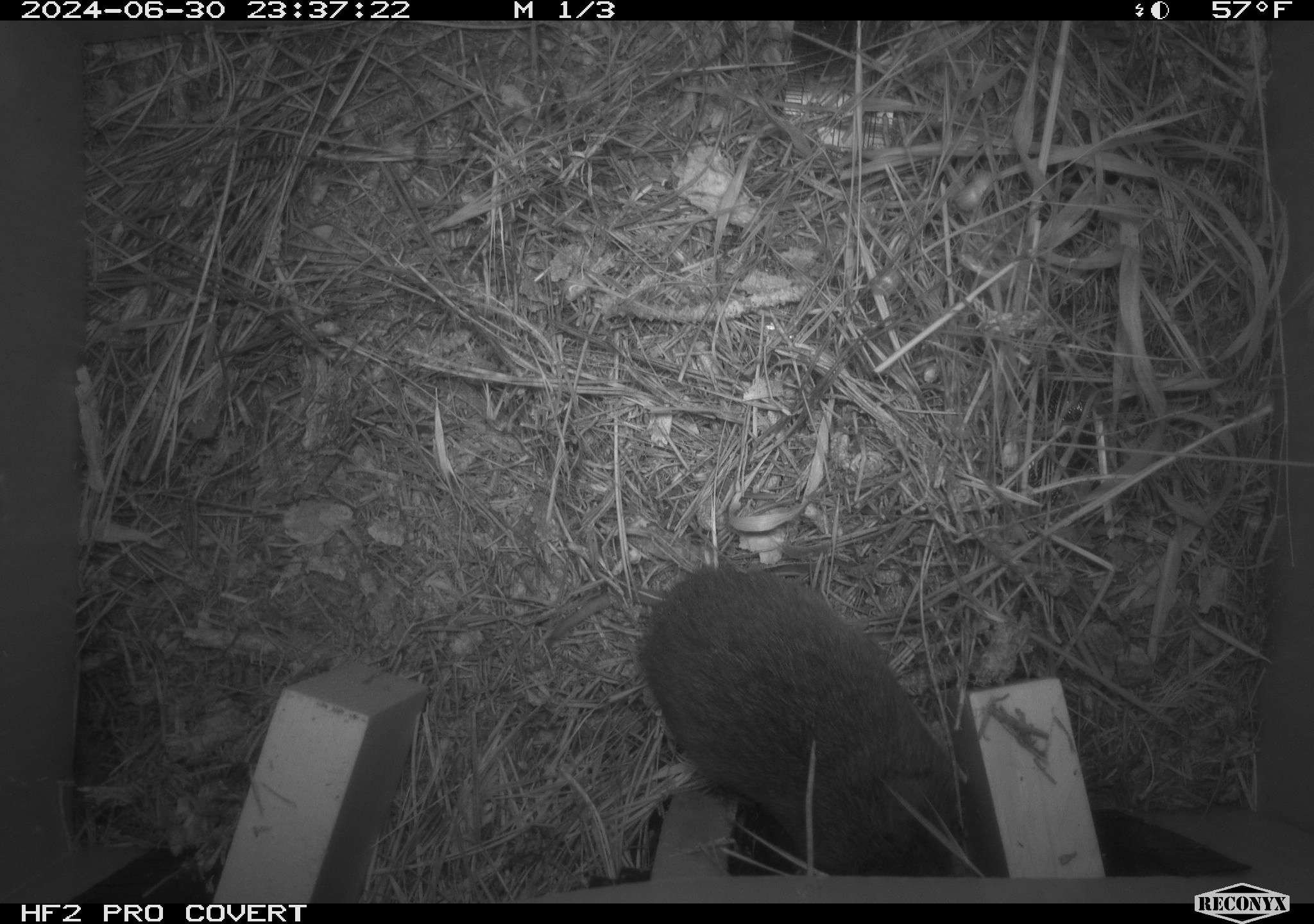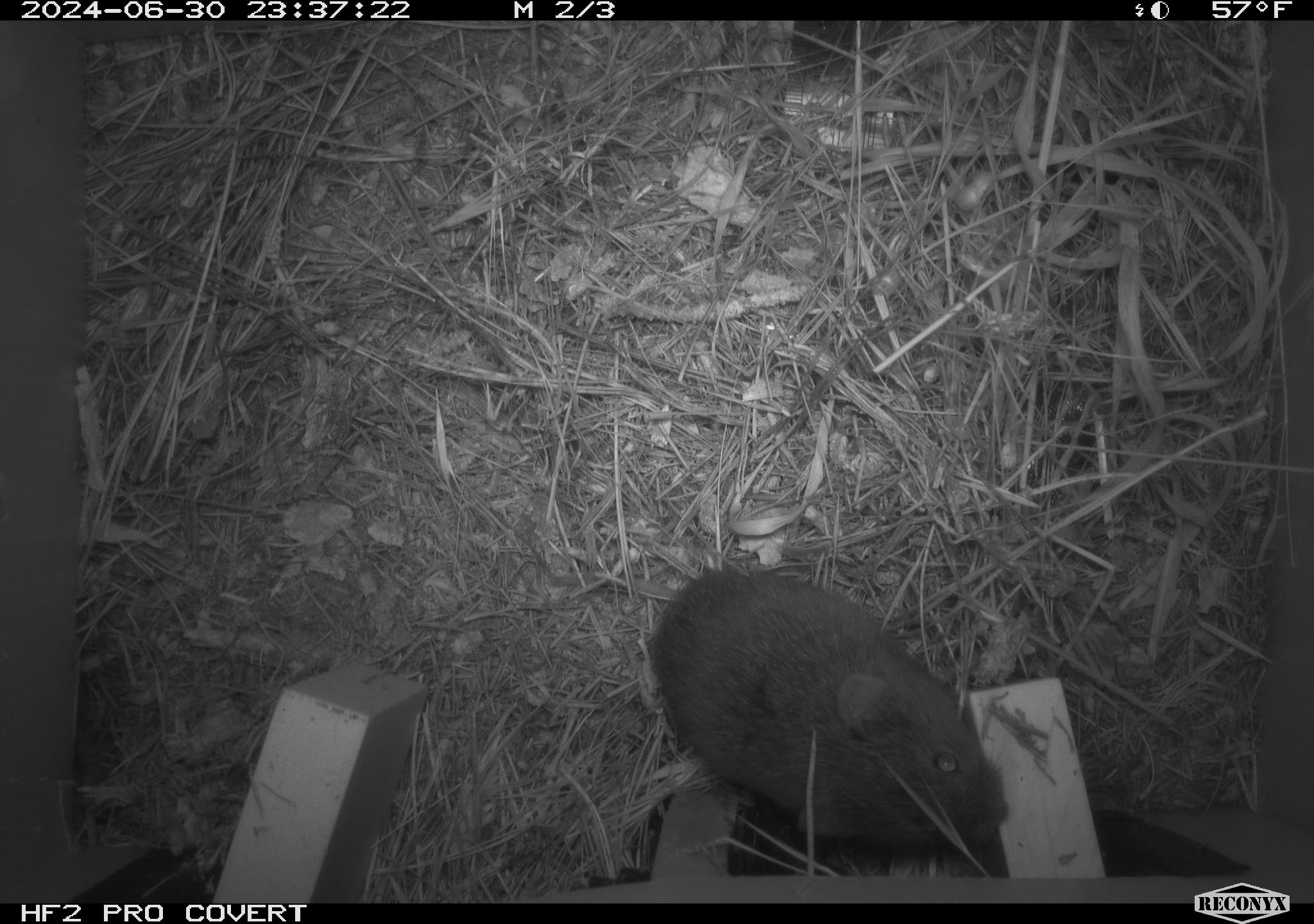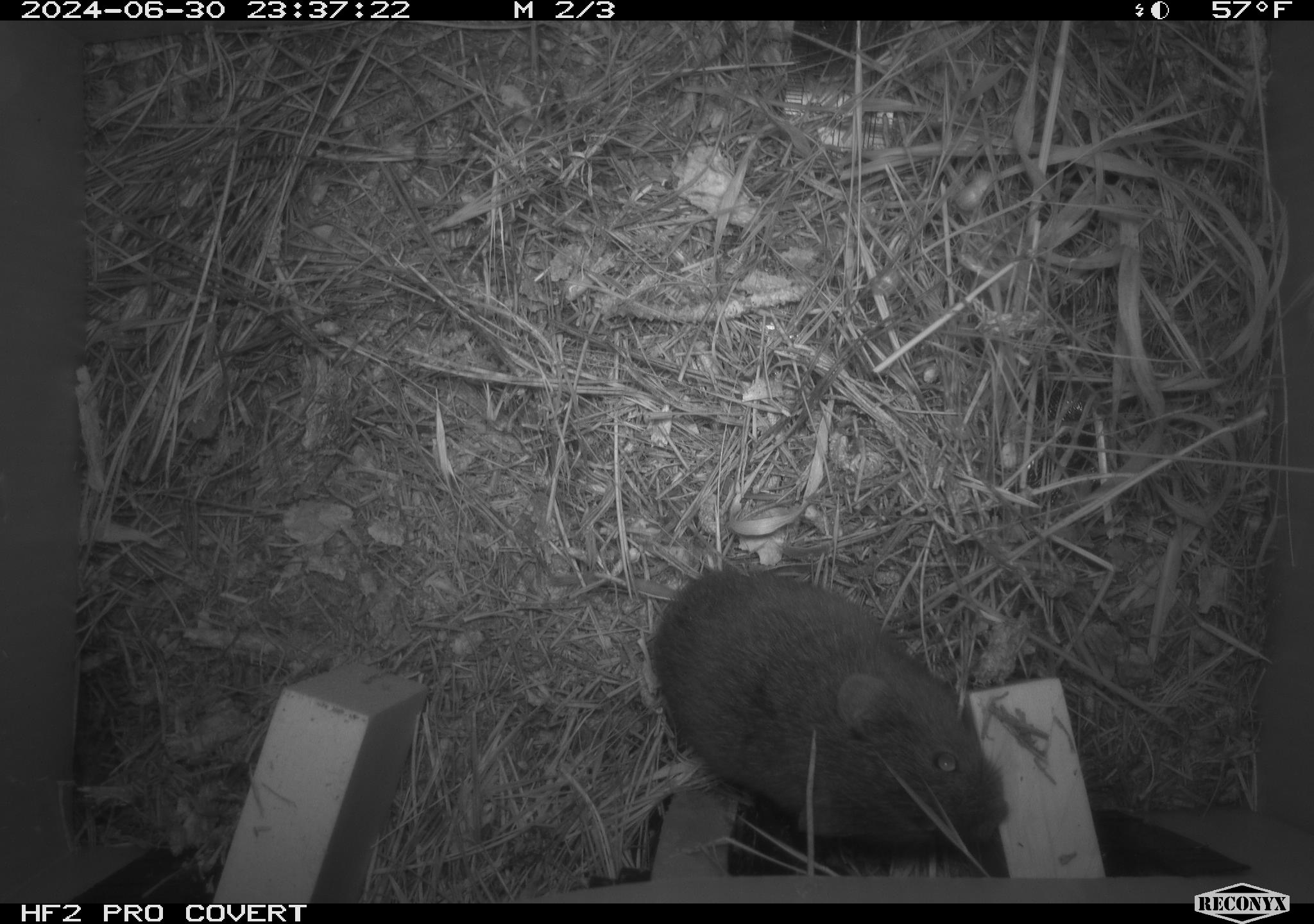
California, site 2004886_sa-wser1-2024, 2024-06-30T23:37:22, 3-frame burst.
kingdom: Animalia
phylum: Chordata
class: Mammalia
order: Rodentia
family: Cricetidae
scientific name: Arvicolinae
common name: voles, lemmings, and muskrats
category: arvicolinae subfamily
Arvicolinae subfamily (voles, lemmings, and muskrats) (Arvicolinae).